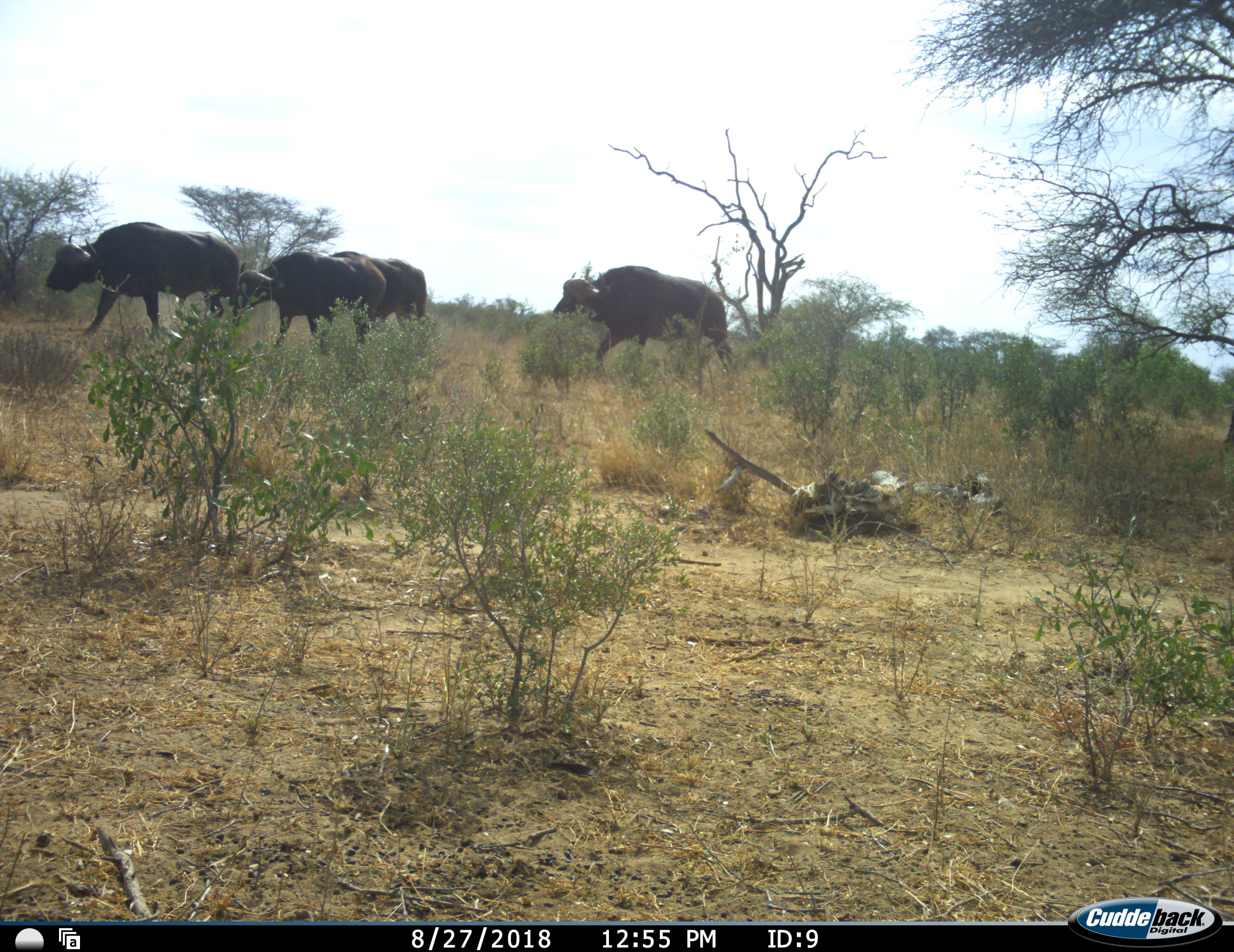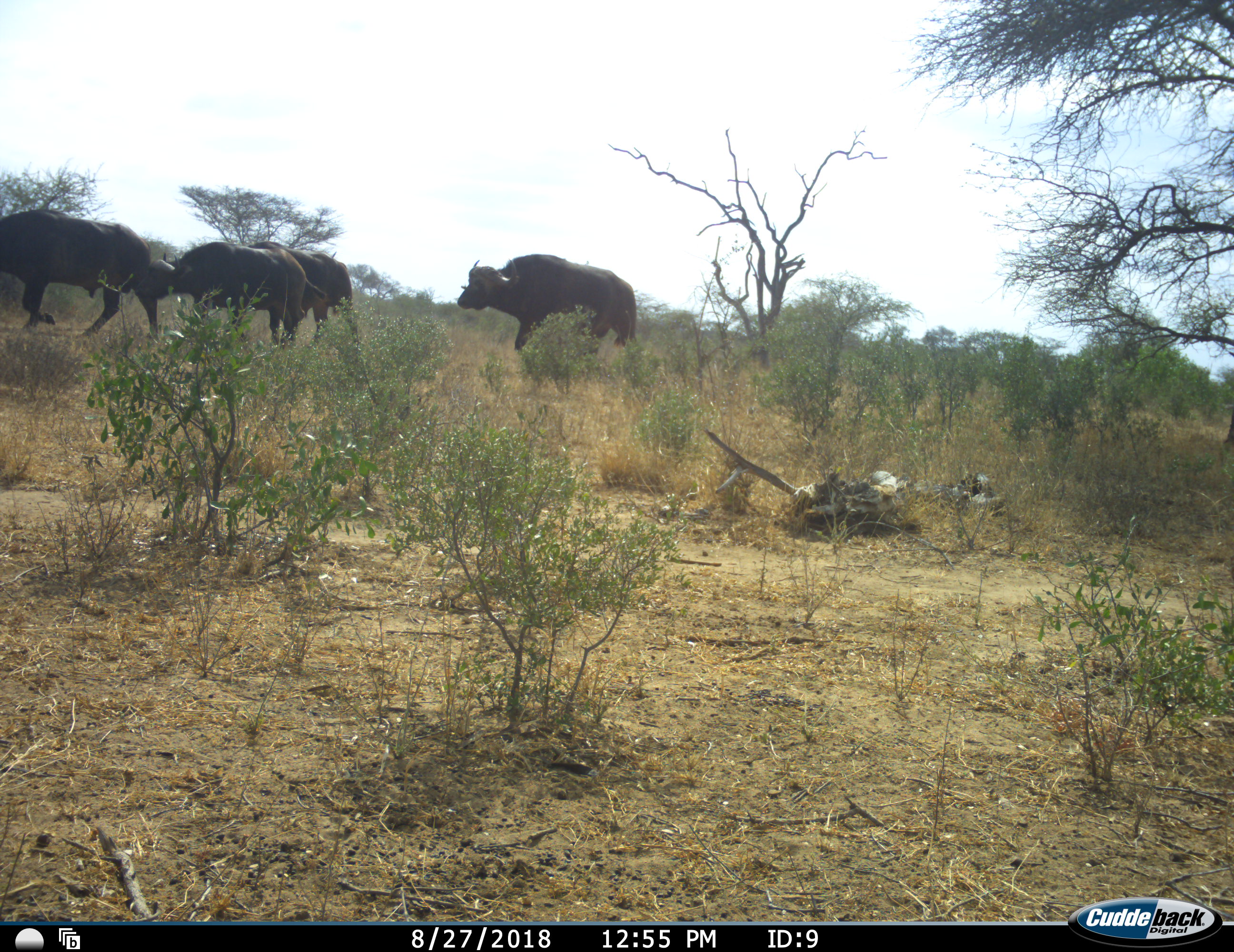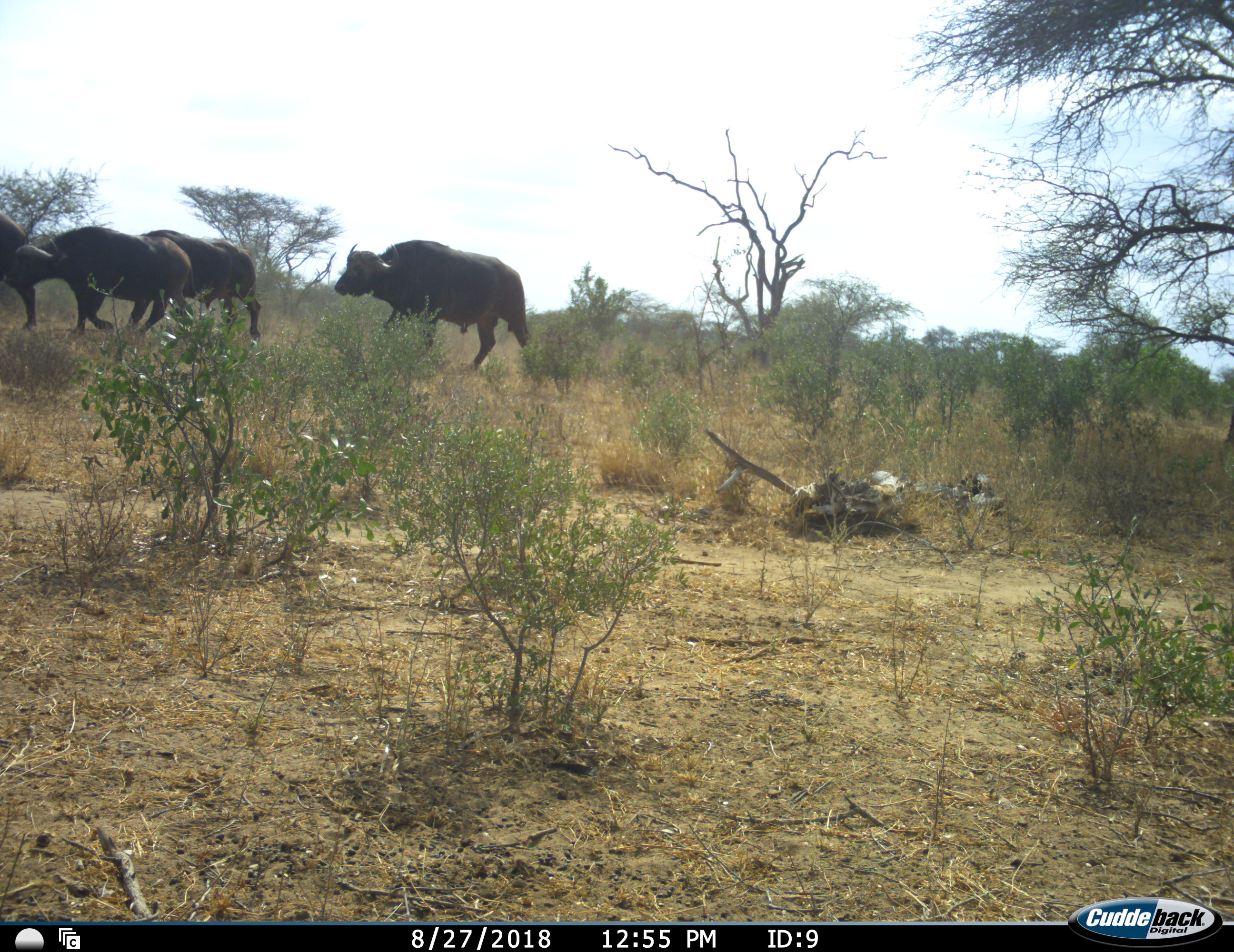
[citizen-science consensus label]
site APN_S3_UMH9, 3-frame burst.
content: unidentified animal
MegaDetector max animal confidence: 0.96